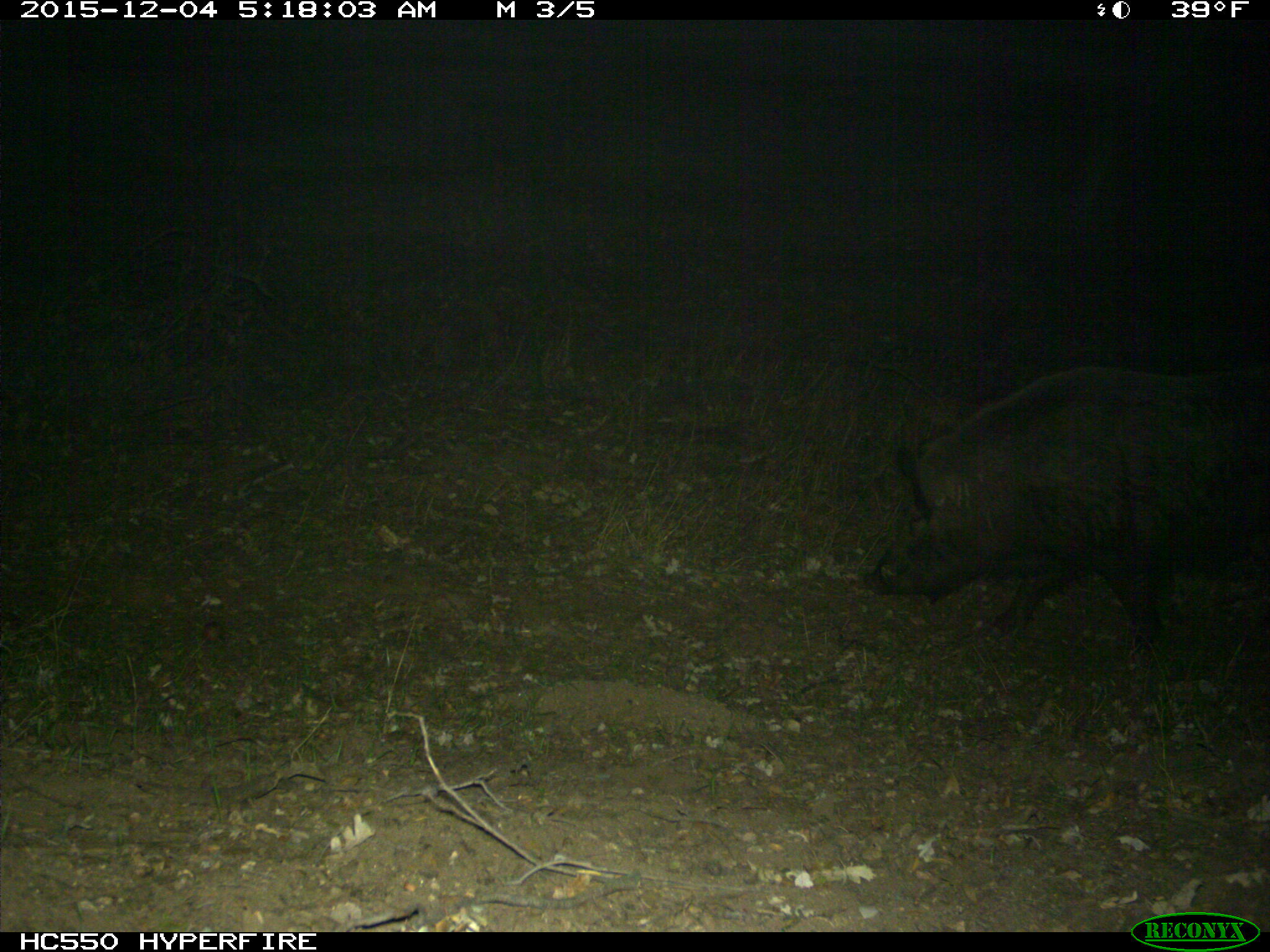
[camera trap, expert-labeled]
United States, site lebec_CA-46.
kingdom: Animalia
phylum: Chordata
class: Mammalia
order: Artiodactyla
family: Suidae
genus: Sus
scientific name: Sus scrofa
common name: wild boar